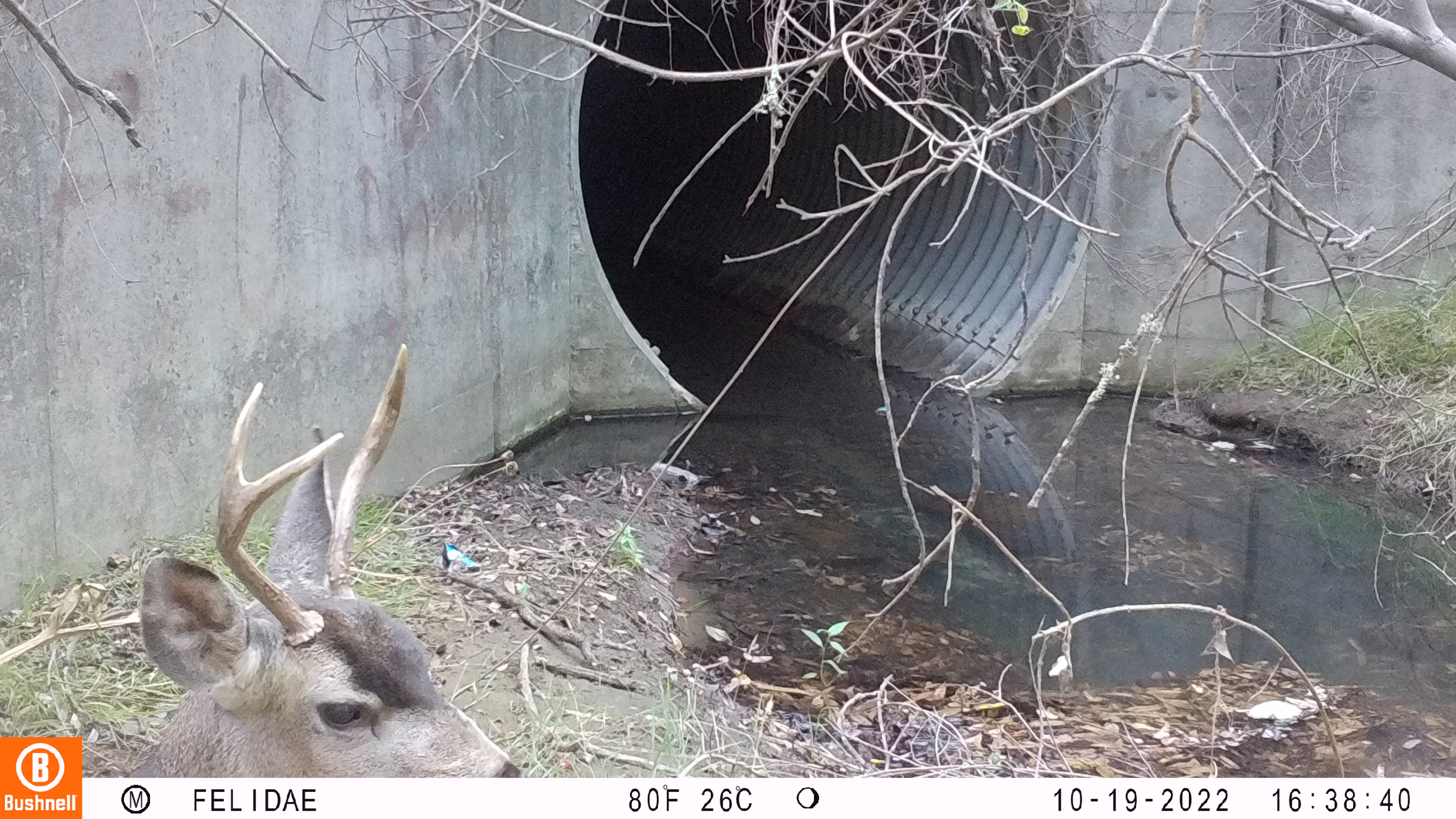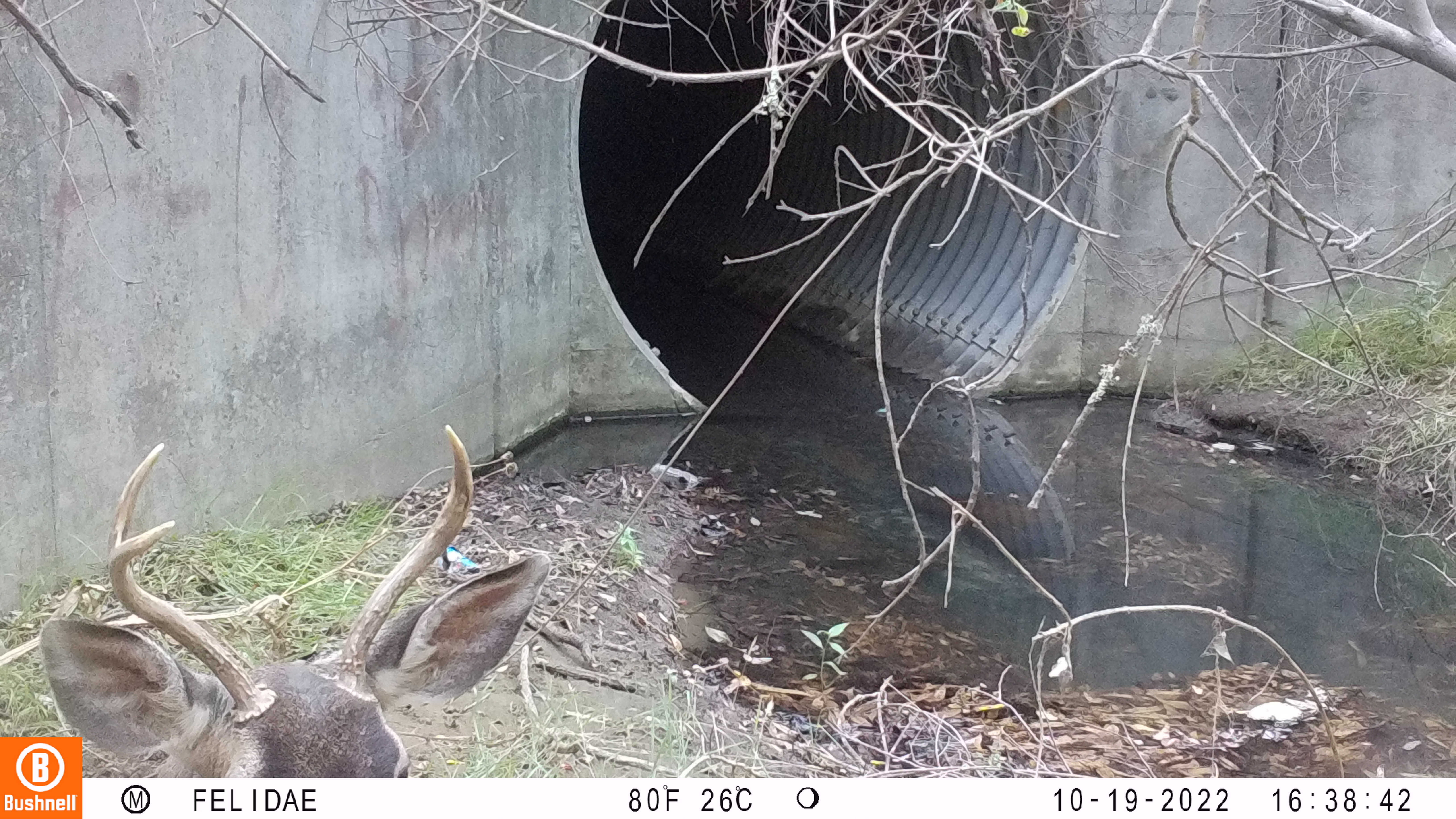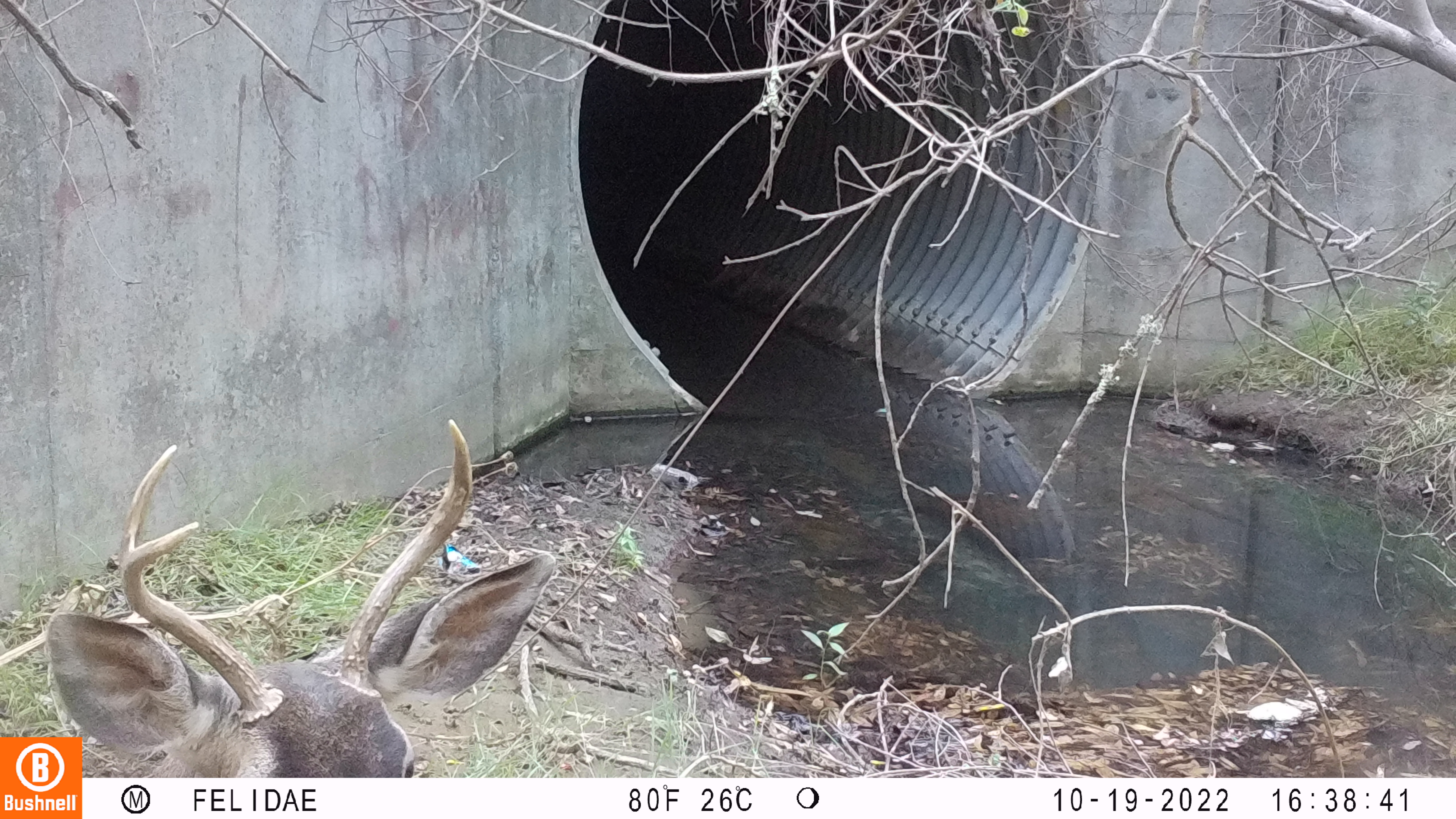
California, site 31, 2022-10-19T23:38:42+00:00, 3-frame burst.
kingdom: Animalia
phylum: Chordata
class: Mammalia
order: Artiodactyla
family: Cervidae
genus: Odocoileus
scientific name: Odocoileus hemionus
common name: mule deer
Mule deer (Odocoileus hemionus).